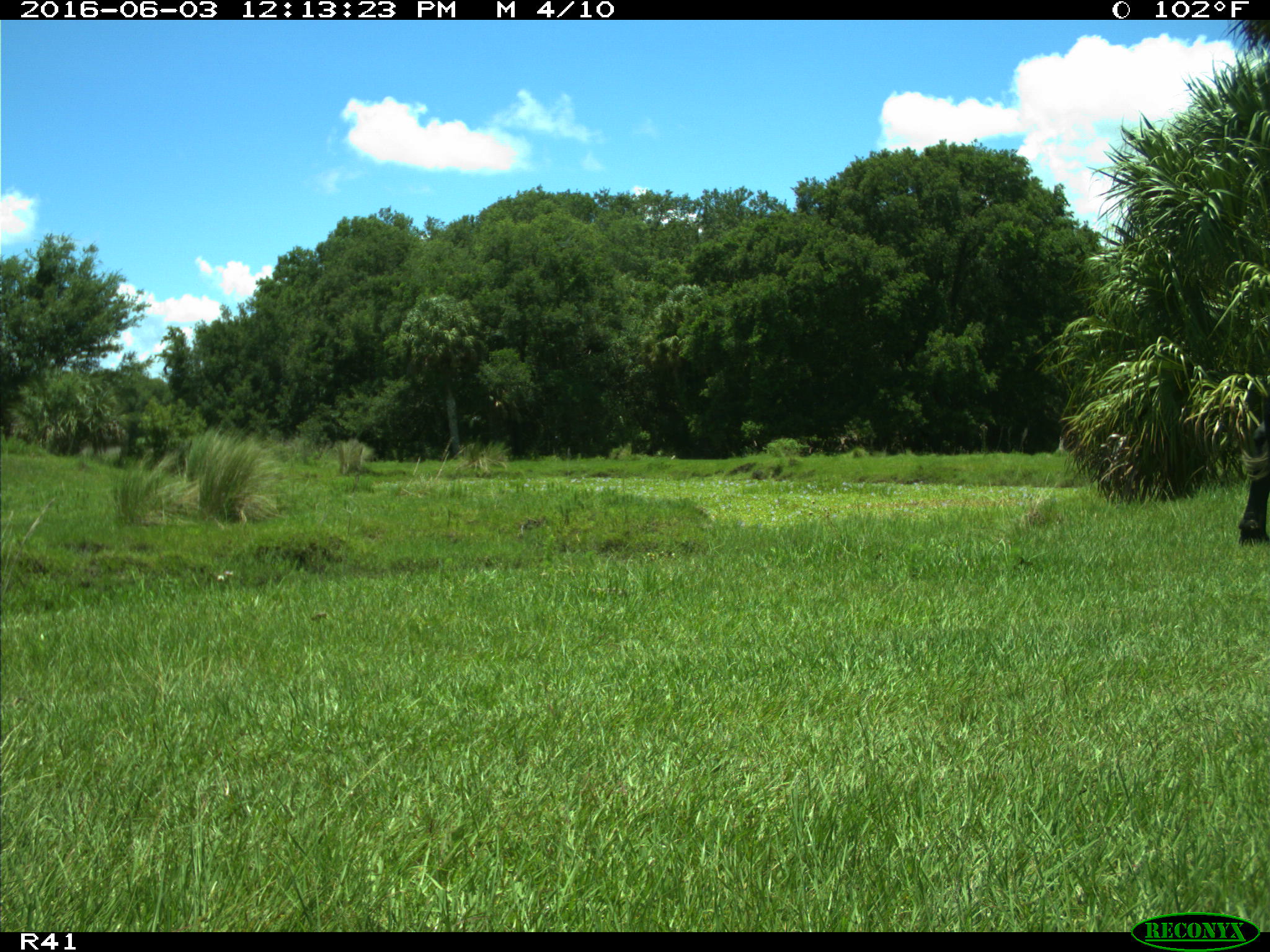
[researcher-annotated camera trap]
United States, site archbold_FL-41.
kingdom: Animalia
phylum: Chordata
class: Mammalia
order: Artiodactyla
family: Bovidae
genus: Bos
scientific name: Bos taurus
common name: domestic cow